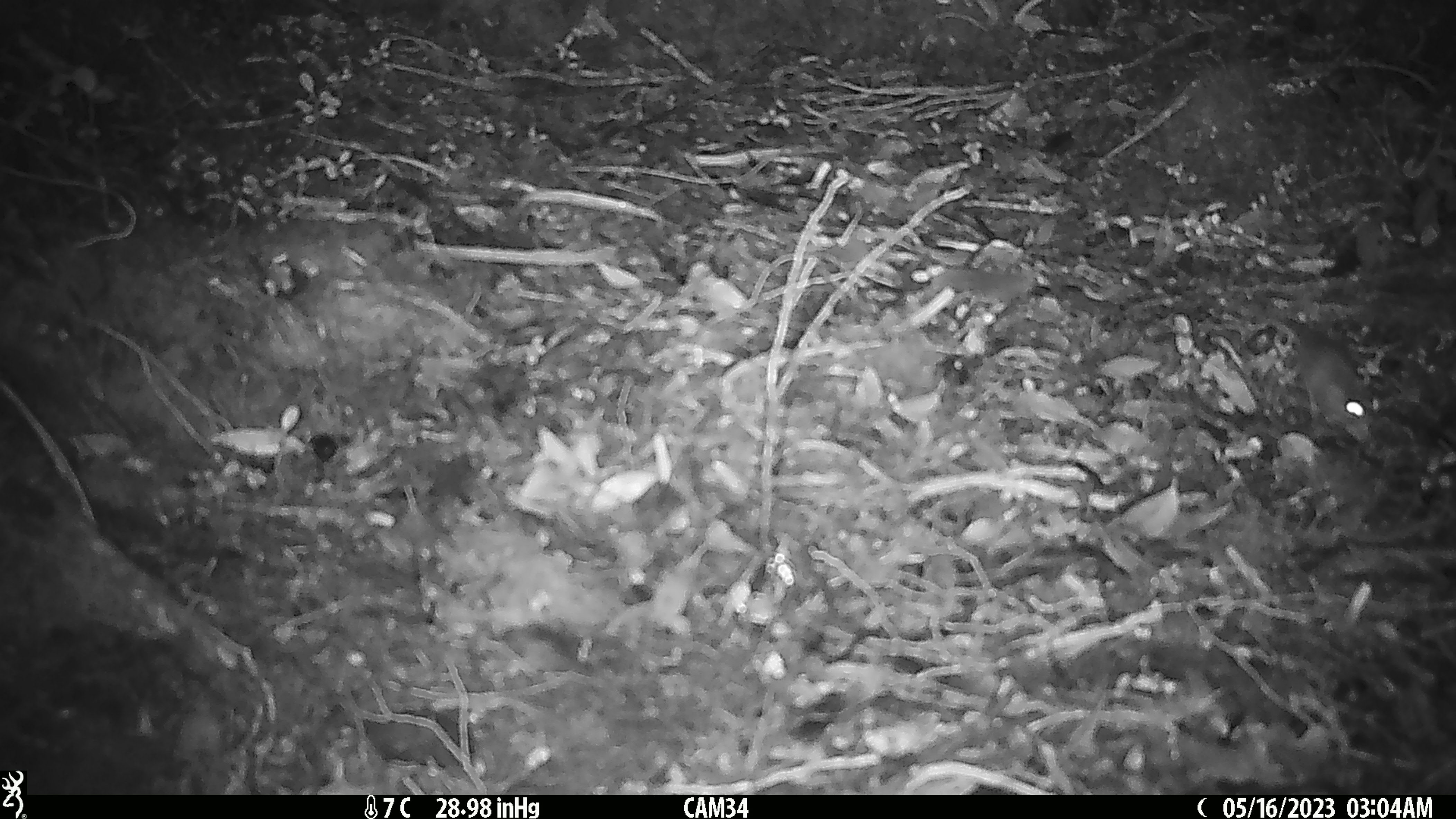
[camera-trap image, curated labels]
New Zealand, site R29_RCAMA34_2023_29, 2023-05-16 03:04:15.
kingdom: Animalia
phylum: Chordata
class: Mammalia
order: Rodentia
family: Muridae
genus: Mus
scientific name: Mus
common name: mouse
Mouse (Mus).